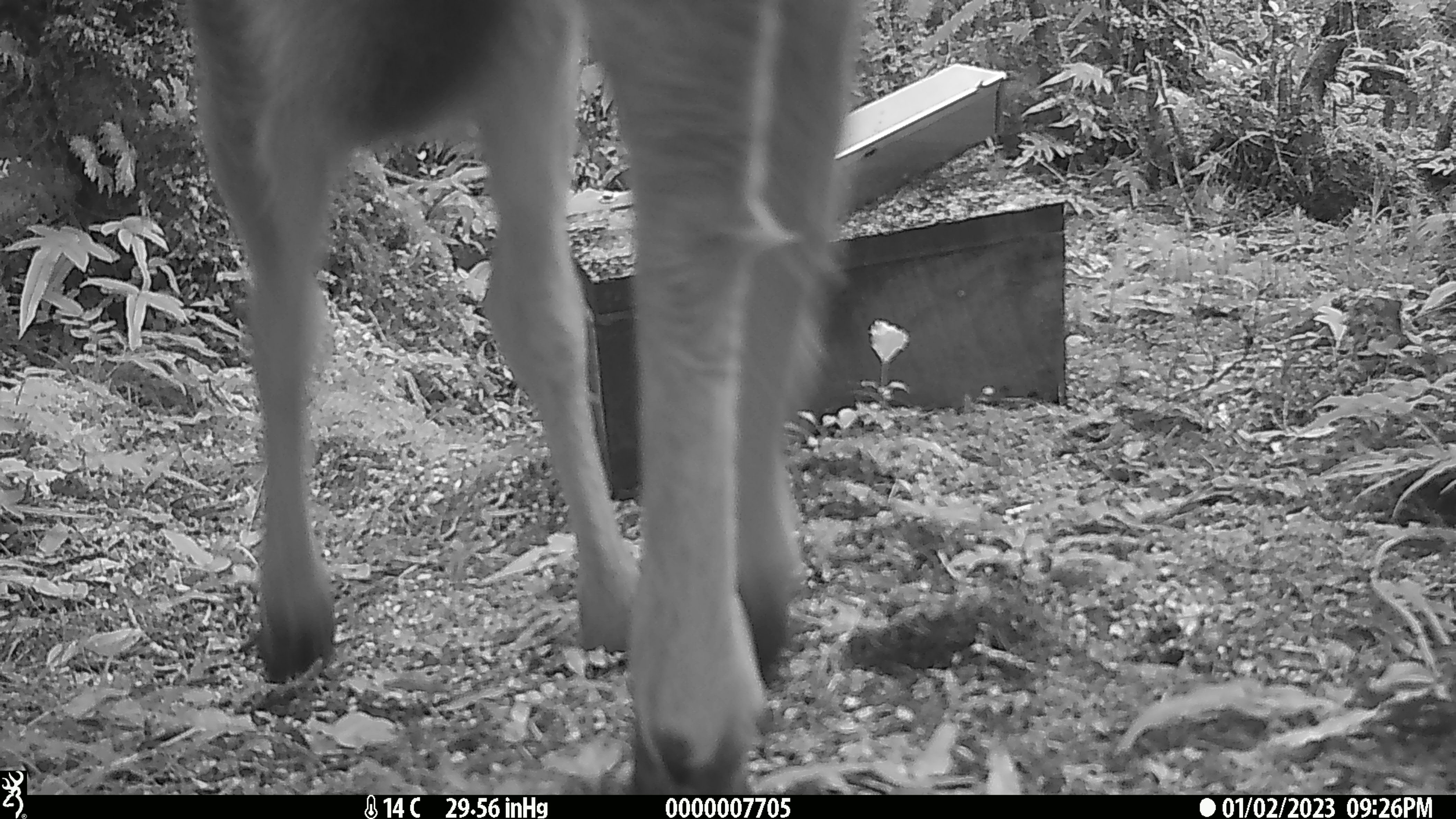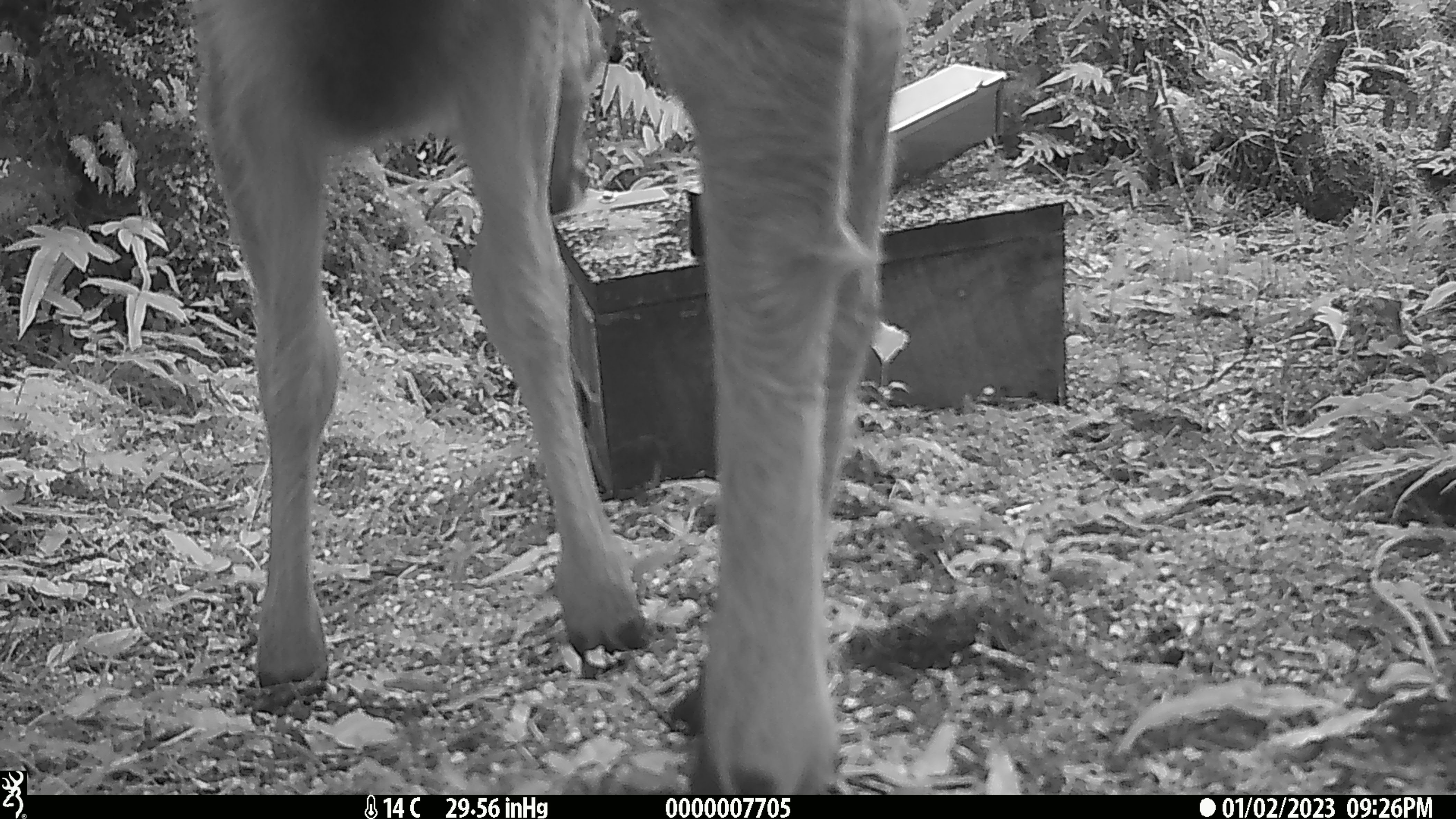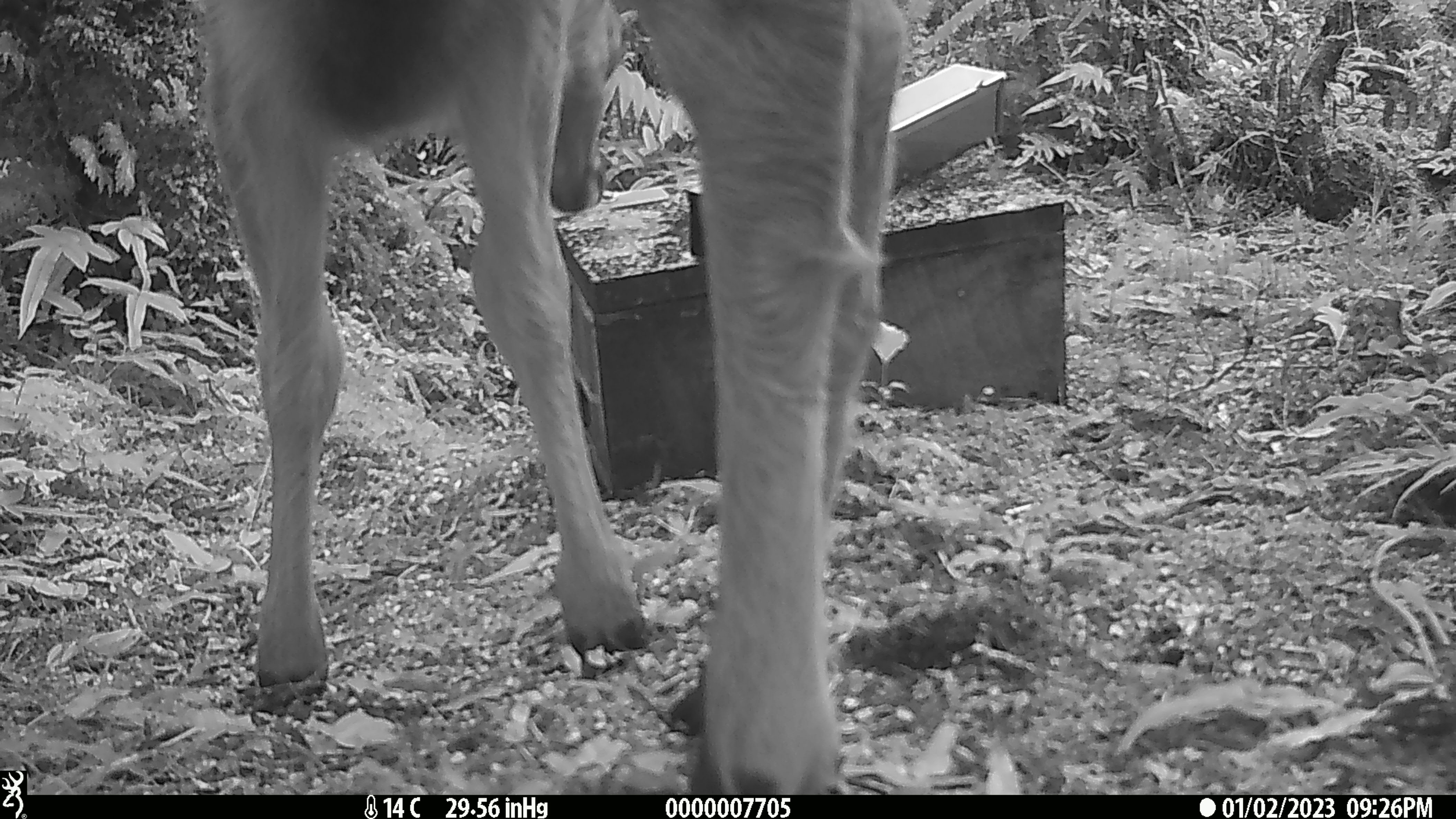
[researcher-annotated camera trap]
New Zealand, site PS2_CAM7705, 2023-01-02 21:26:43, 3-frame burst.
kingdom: Animalia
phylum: Chordata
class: Mammalia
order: Artiodactyla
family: Cervidae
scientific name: Cervidae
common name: deer